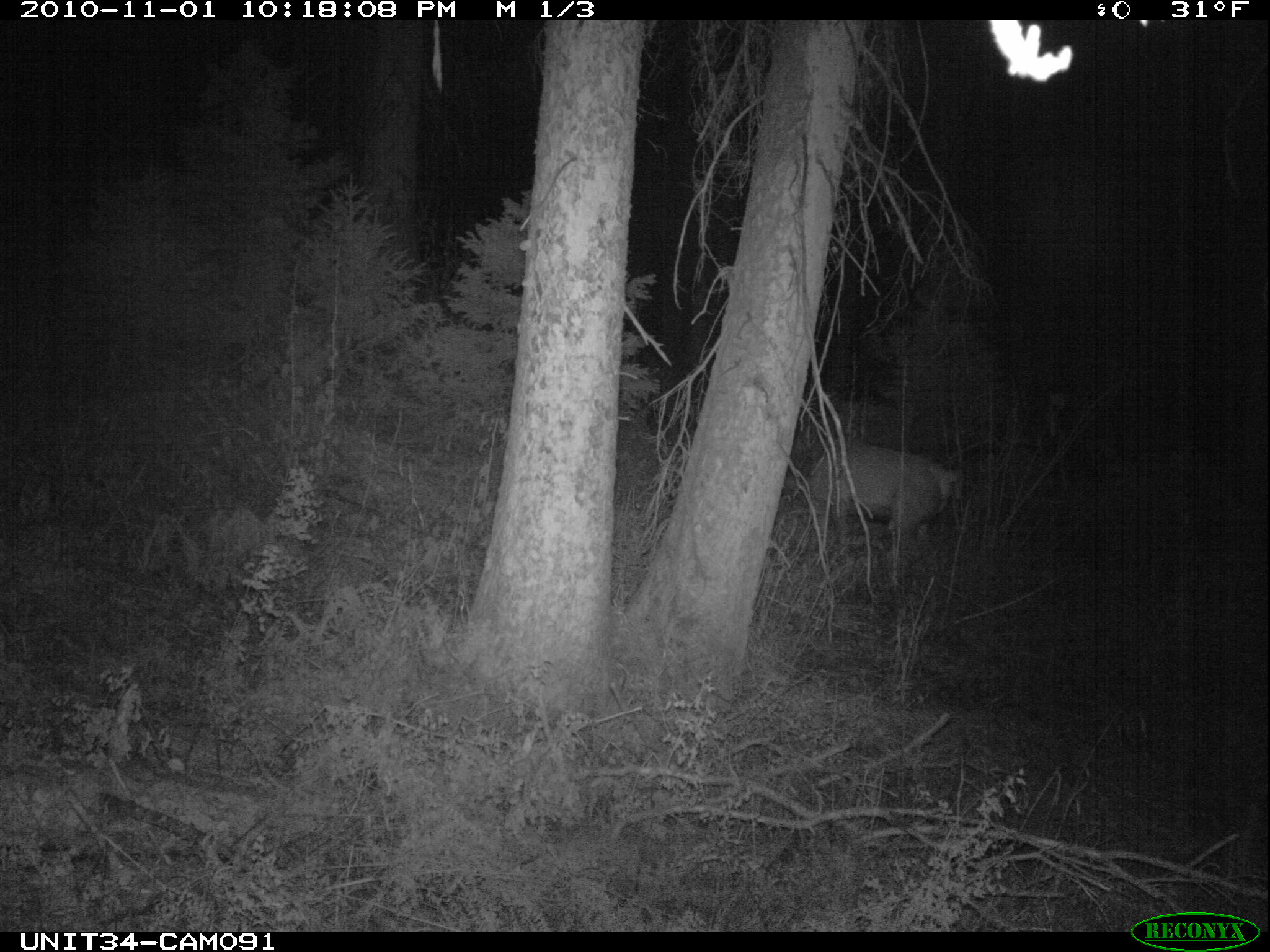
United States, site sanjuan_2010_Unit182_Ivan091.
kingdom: Animalia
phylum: Chordata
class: Mammalia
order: Artiodactyla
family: Cervidae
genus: Cervus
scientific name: Cervus elaphus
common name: red deer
Cervus elaphus (red deer).